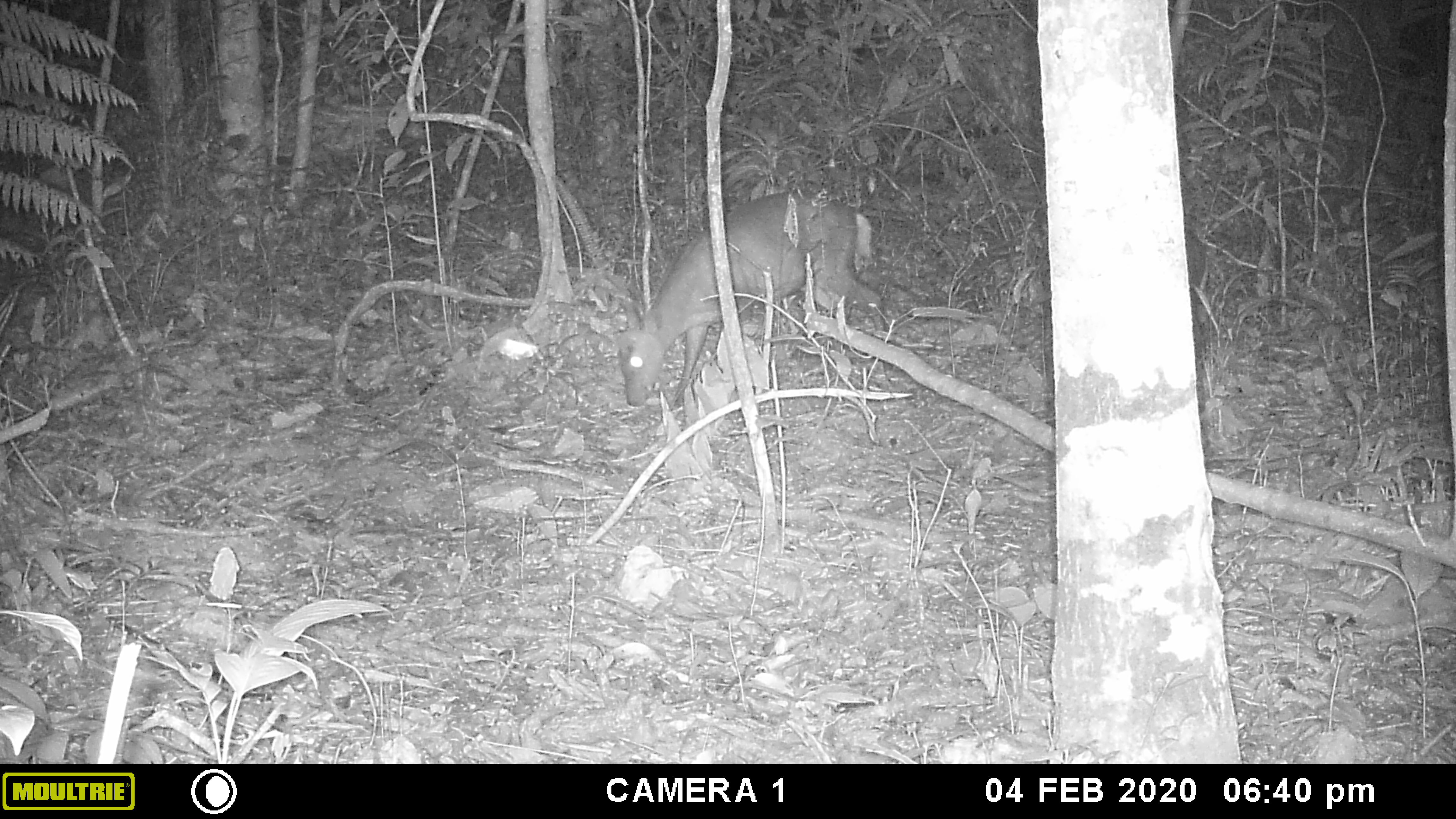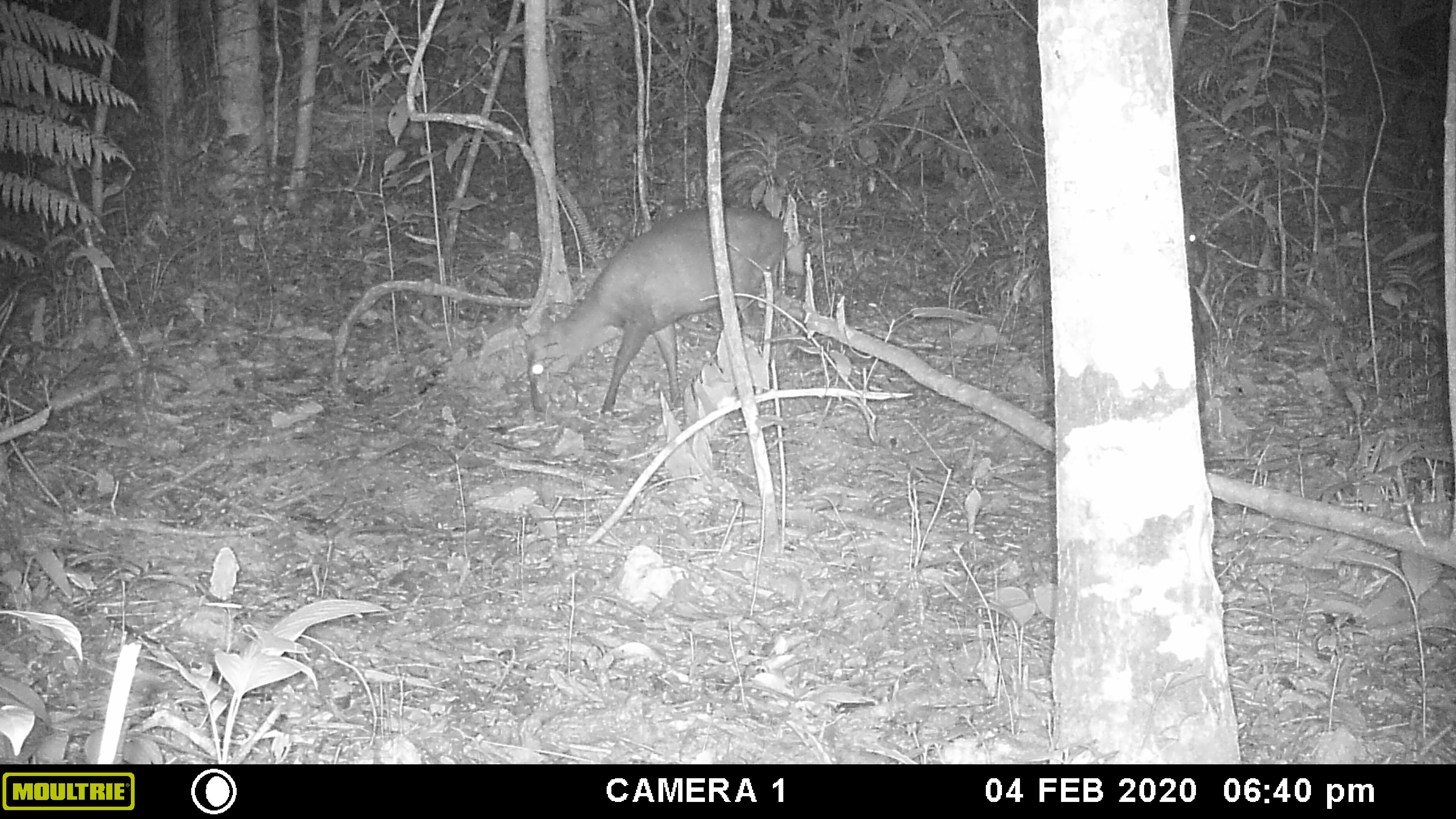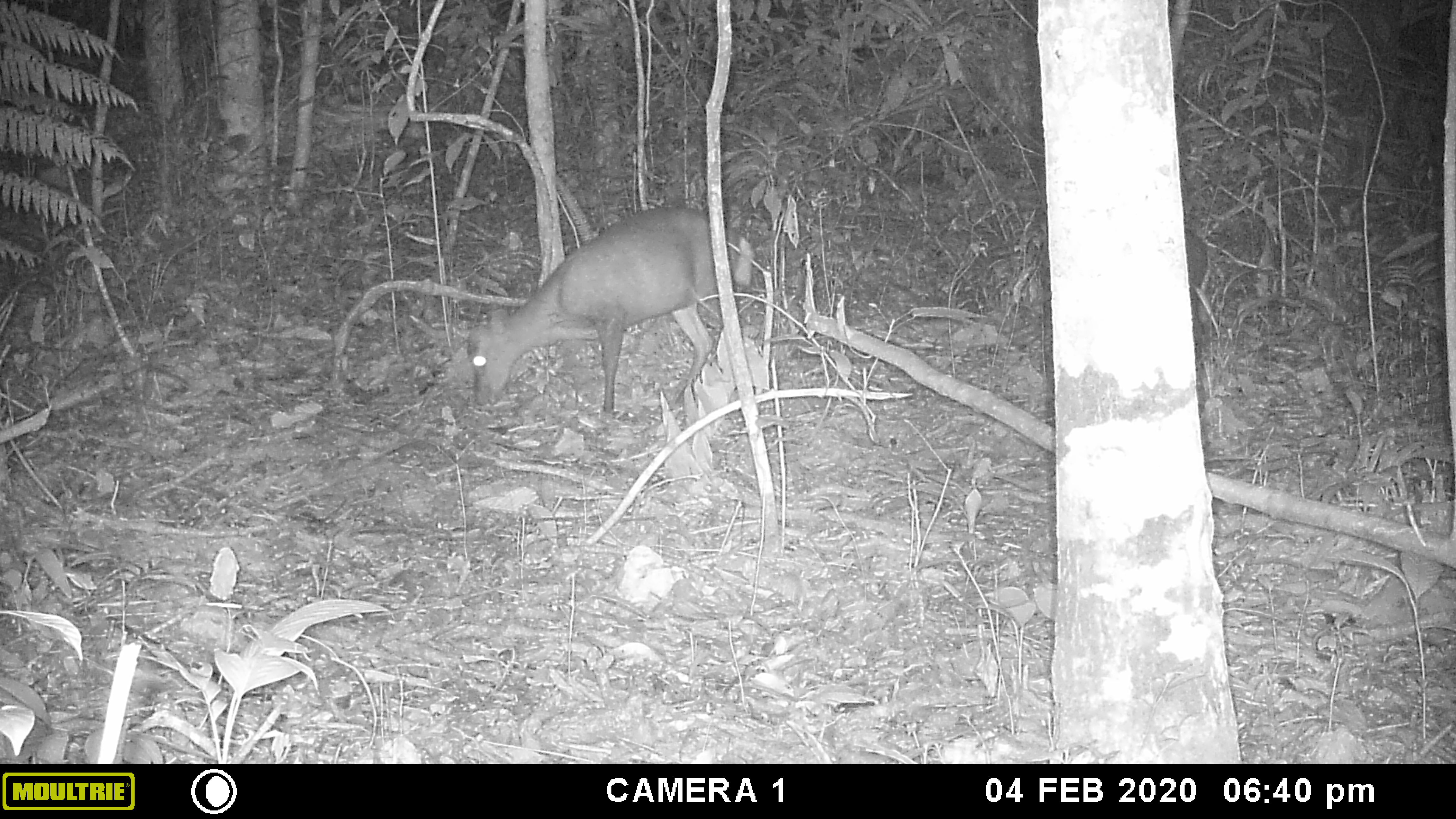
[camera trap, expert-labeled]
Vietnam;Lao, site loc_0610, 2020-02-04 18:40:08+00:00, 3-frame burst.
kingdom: Animalia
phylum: Chordata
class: Mammalia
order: Artiodactyla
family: Cervidae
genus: Muntiacus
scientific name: Muntiacus rooseveltorum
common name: roosevelt's muntjac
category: roosevelts muntjac group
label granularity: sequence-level